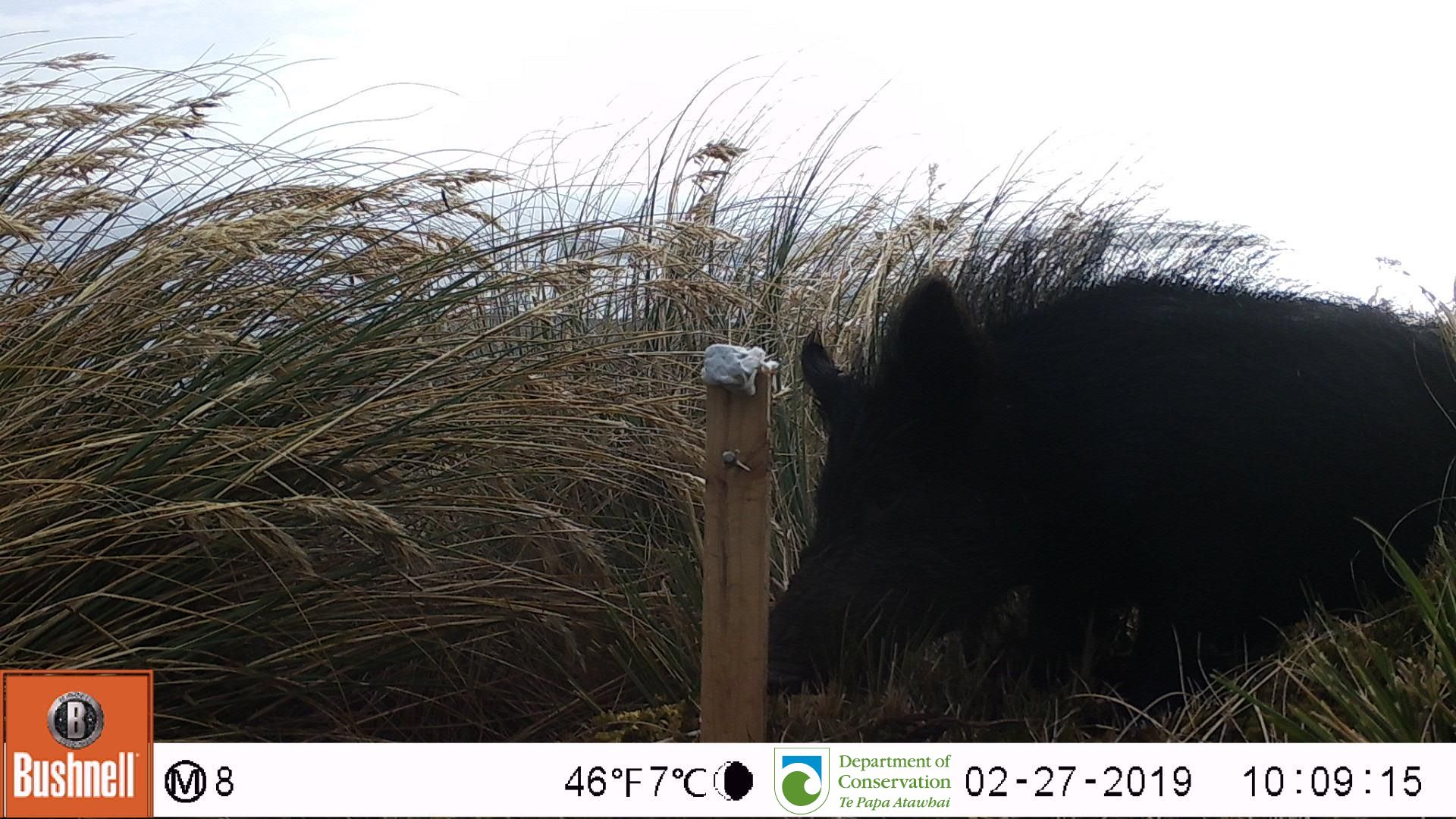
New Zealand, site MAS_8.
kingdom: Animalia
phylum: Chordata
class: Mammalia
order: Artiodactyla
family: Suidae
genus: Sus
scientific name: Sus scrofa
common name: pig